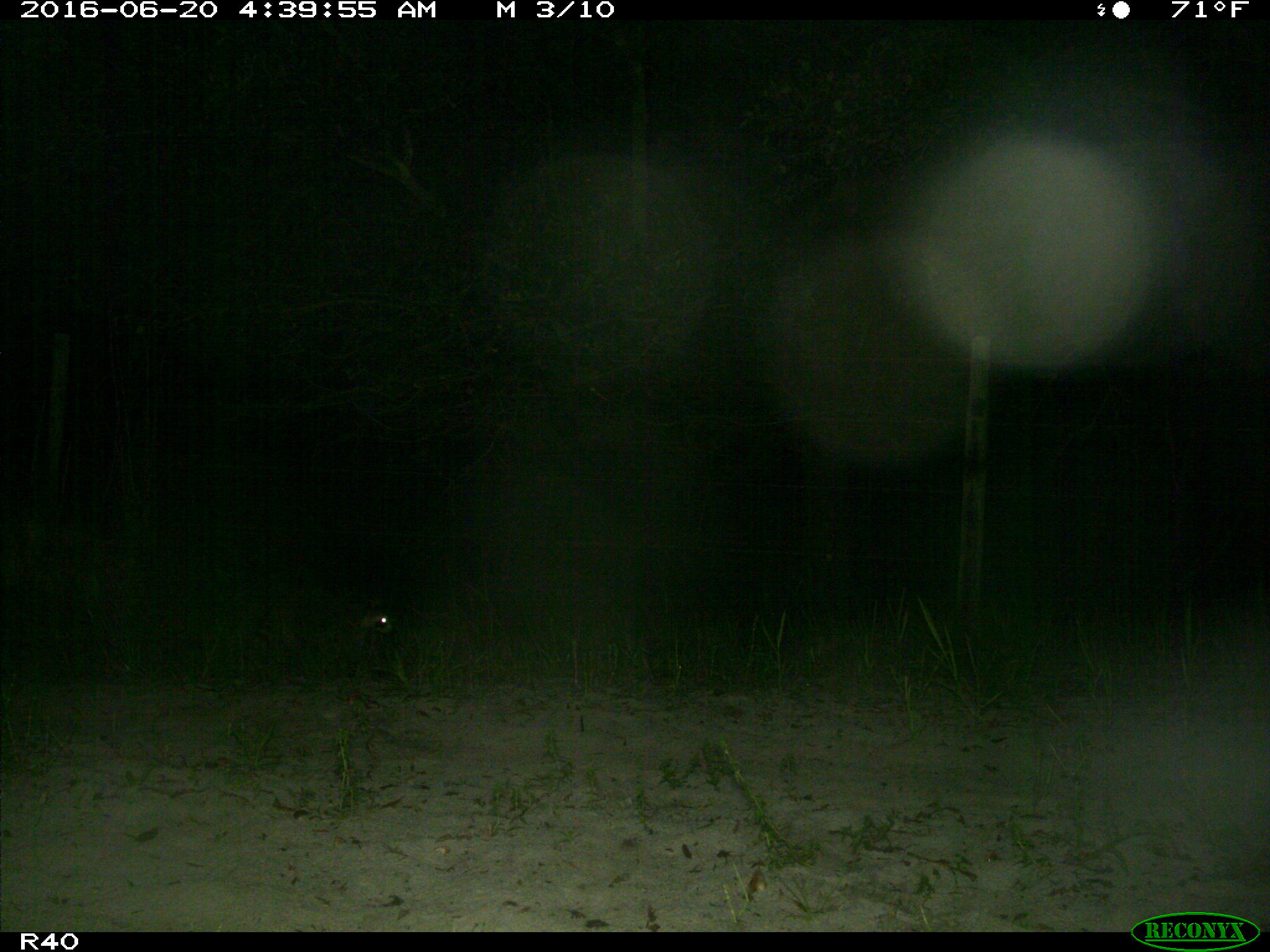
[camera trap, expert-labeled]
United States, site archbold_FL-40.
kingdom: Animalia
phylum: Chordata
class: Mammalia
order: Carnivora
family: Procyonidae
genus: Procyon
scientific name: Procyon lotor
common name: common raccoon